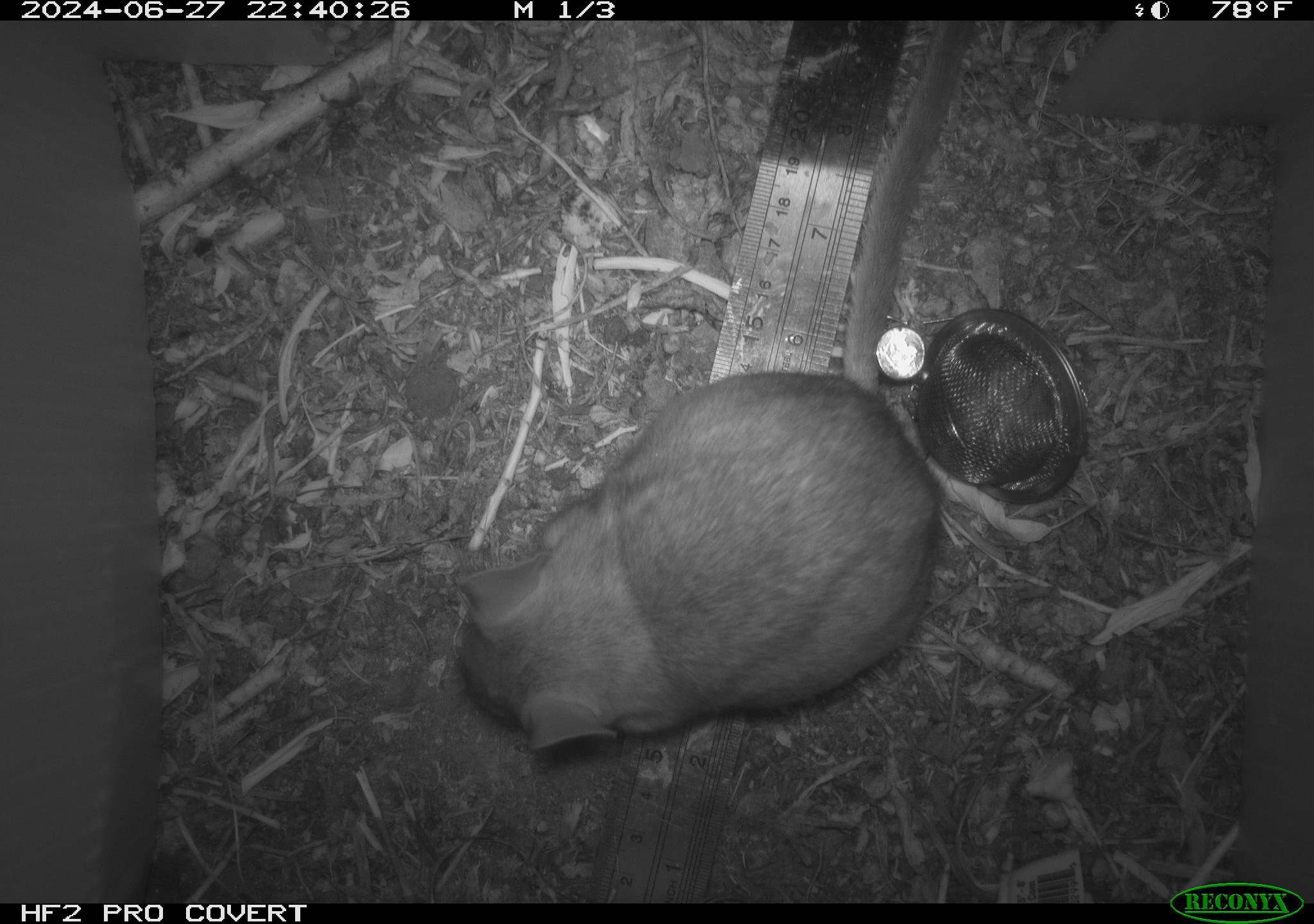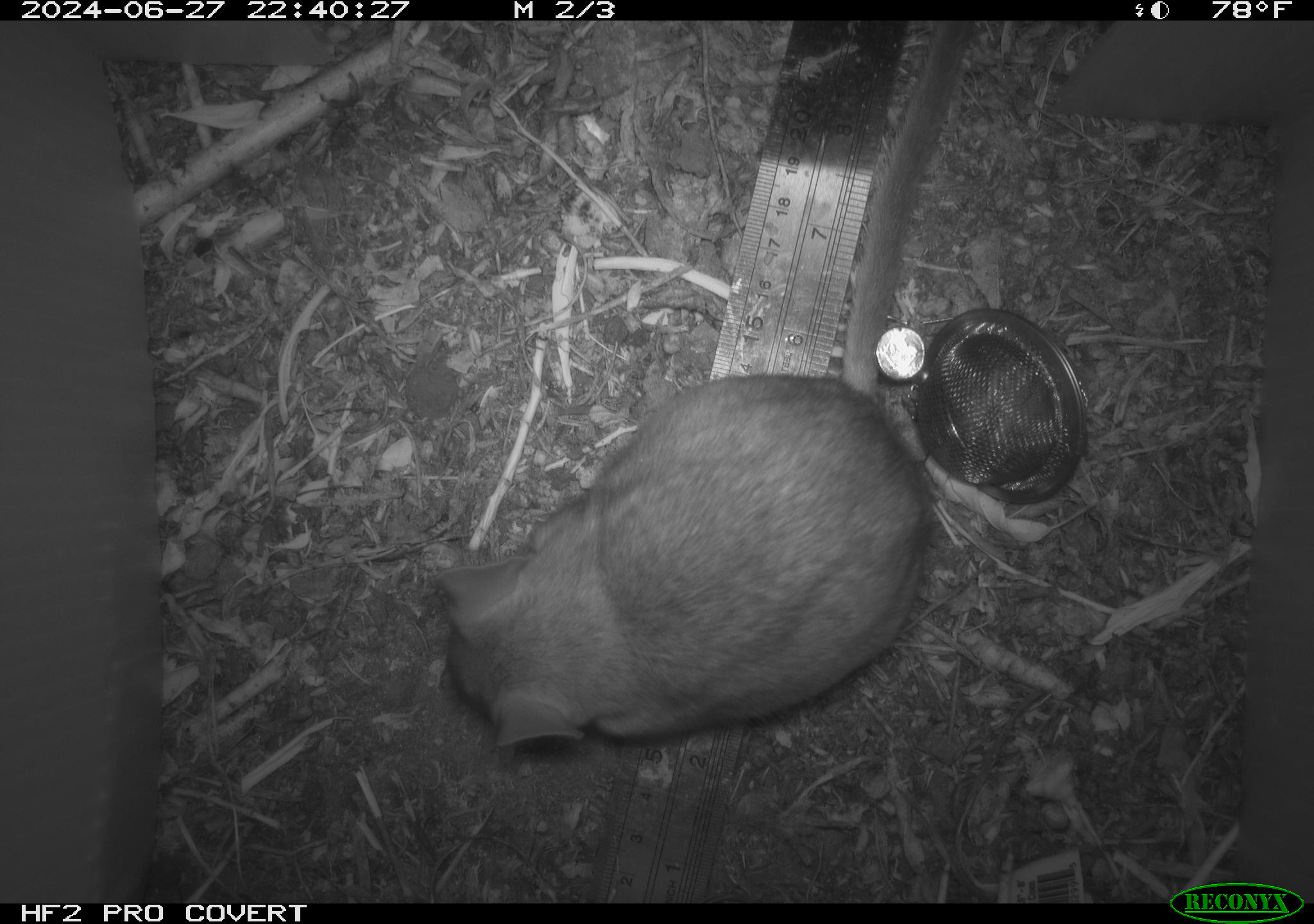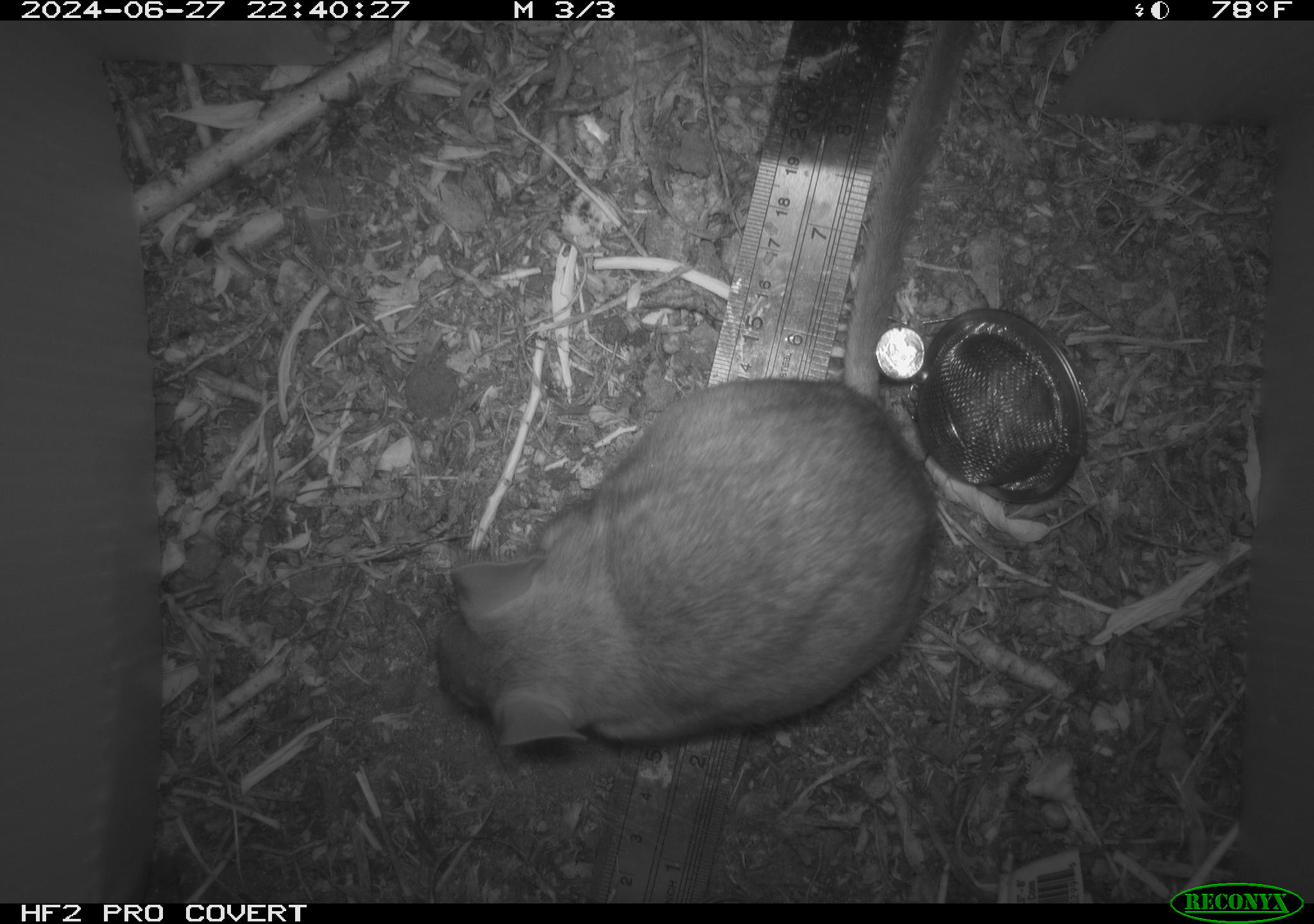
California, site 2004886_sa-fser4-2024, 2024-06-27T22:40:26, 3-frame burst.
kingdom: Animalia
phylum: Chordata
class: Mammalia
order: Rodentia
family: Sciuridae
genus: Neotamias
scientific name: Neotamias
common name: western chipmunks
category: neotamias species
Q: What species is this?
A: Neotamias species (western chipmunks) (Neotamias).